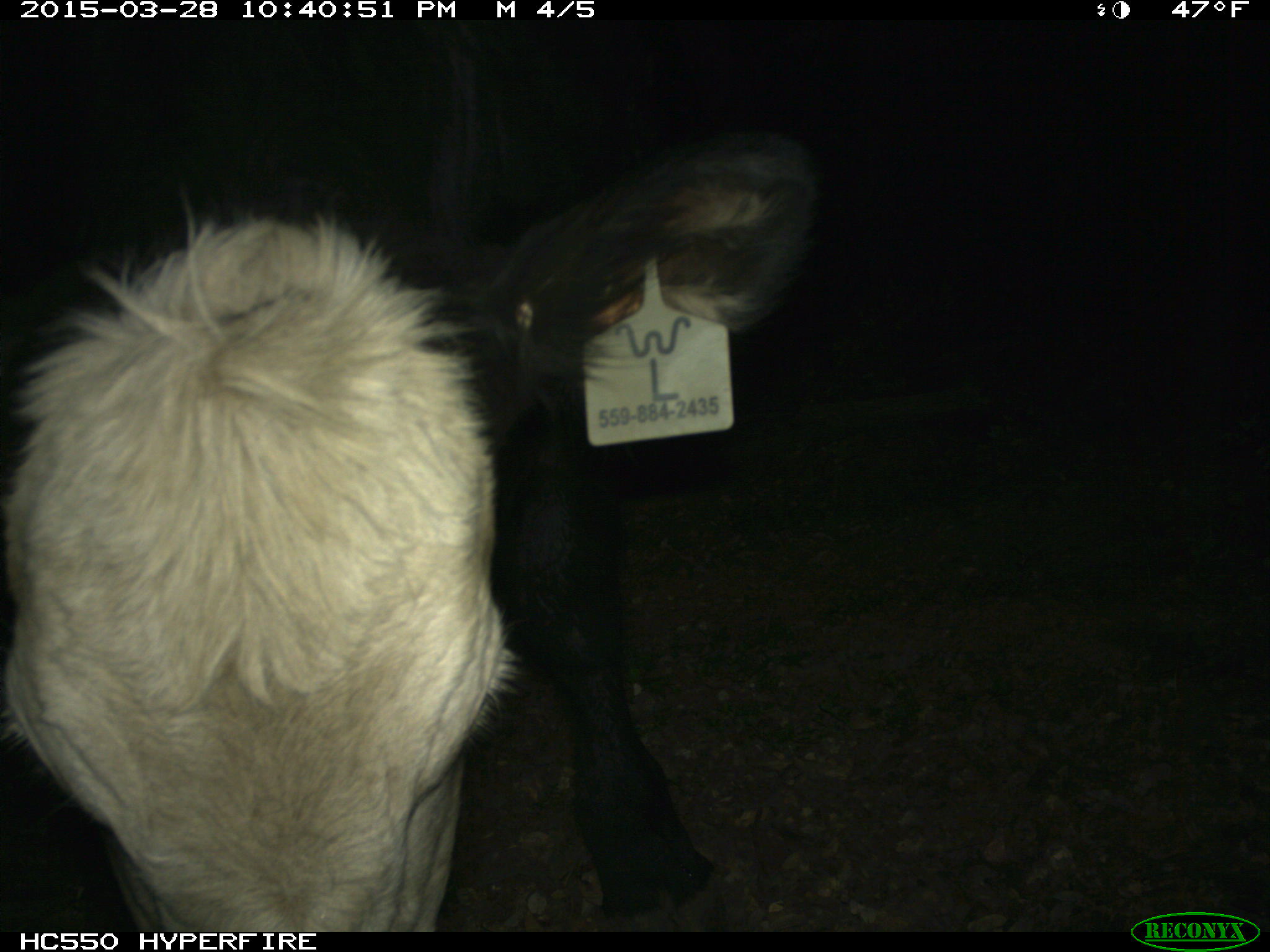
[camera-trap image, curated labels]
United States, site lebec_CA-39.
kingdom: Animalia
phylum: Chordata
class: Mammalia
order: Artiodactyla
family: Bovidae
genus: Bos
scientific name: Bos taurus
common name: domestic cow